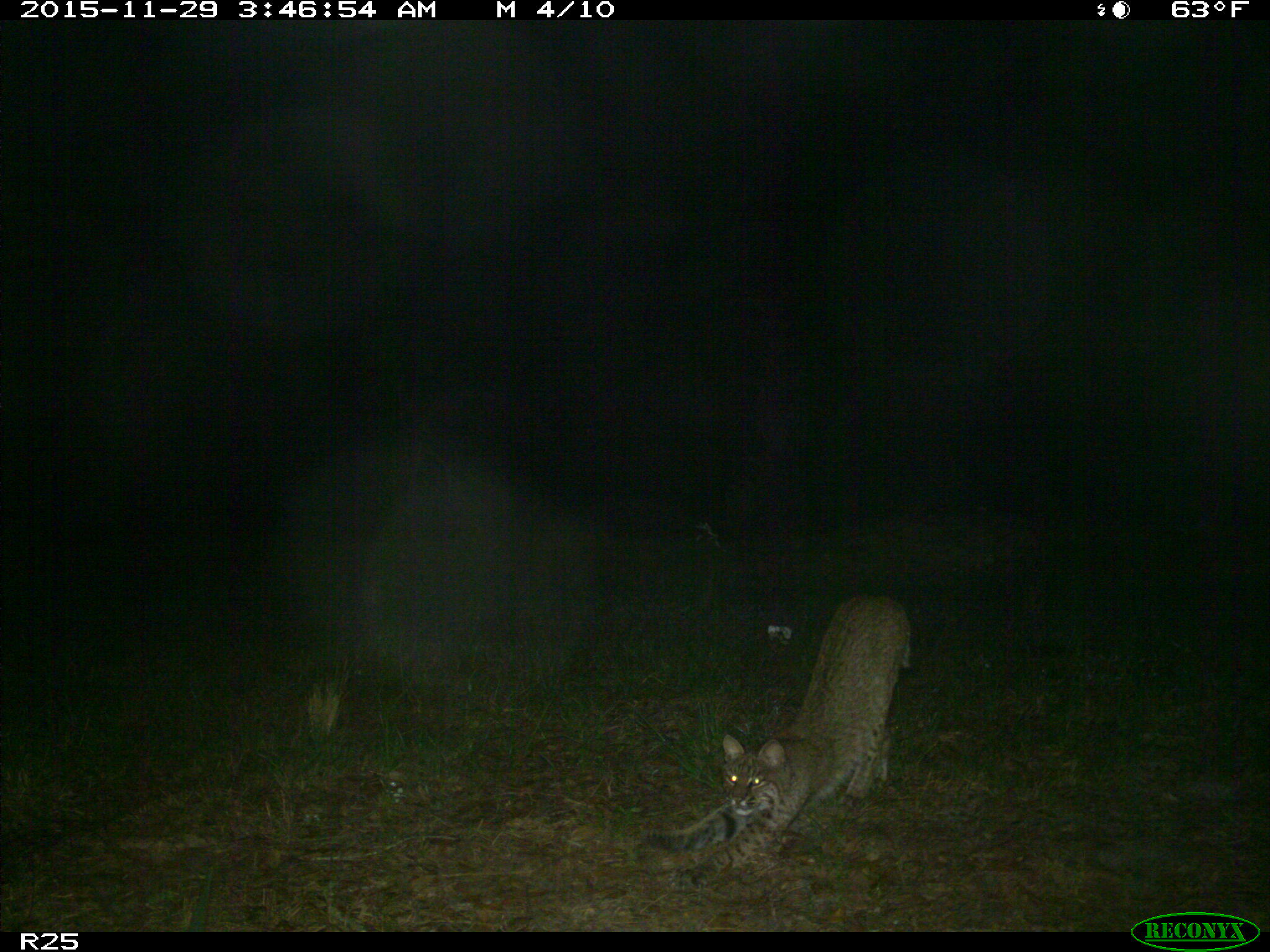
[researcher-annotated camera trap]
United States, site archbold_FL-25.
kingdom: Animalia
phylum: Chordata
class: Mammalia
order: Carnivora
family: Felidae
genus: Lynx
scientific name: Lynx rufus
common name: bobcat